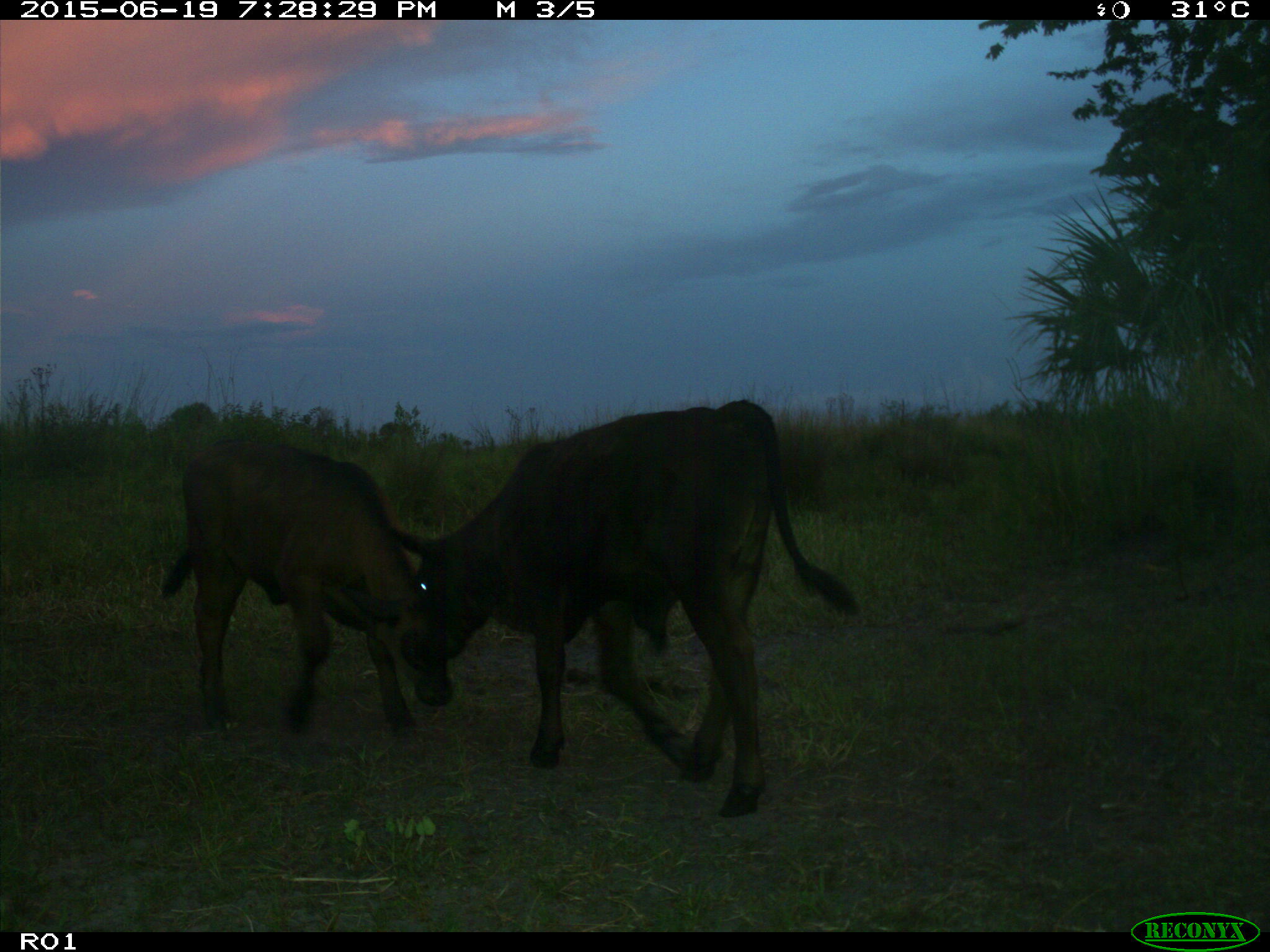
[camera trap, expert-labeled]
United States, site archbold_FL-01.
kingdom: Animalia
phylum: Chordata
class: Mammalia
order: Artiodactyla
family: Bovidae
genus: Bos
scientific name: Bos taurus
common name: domestic cow